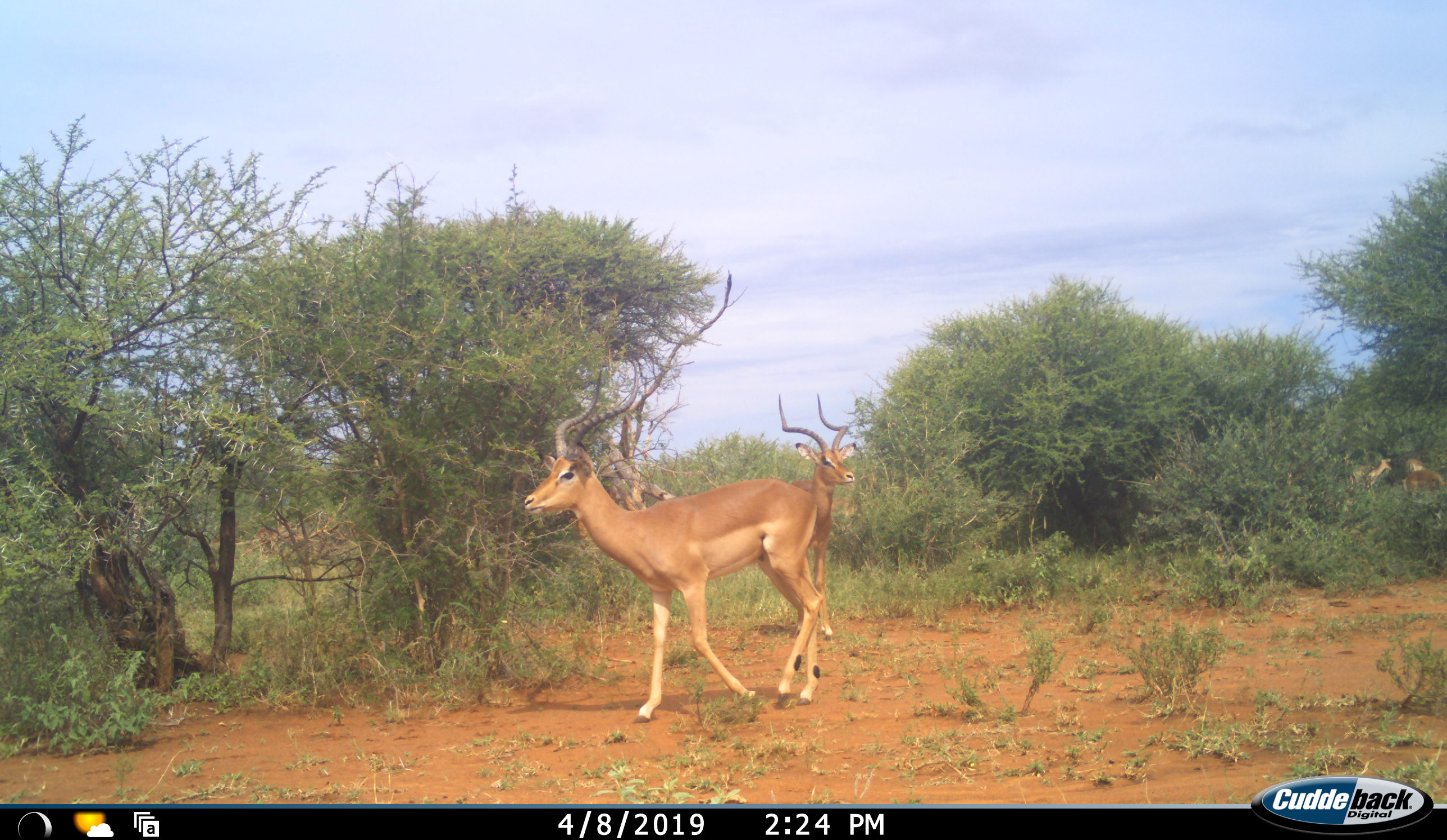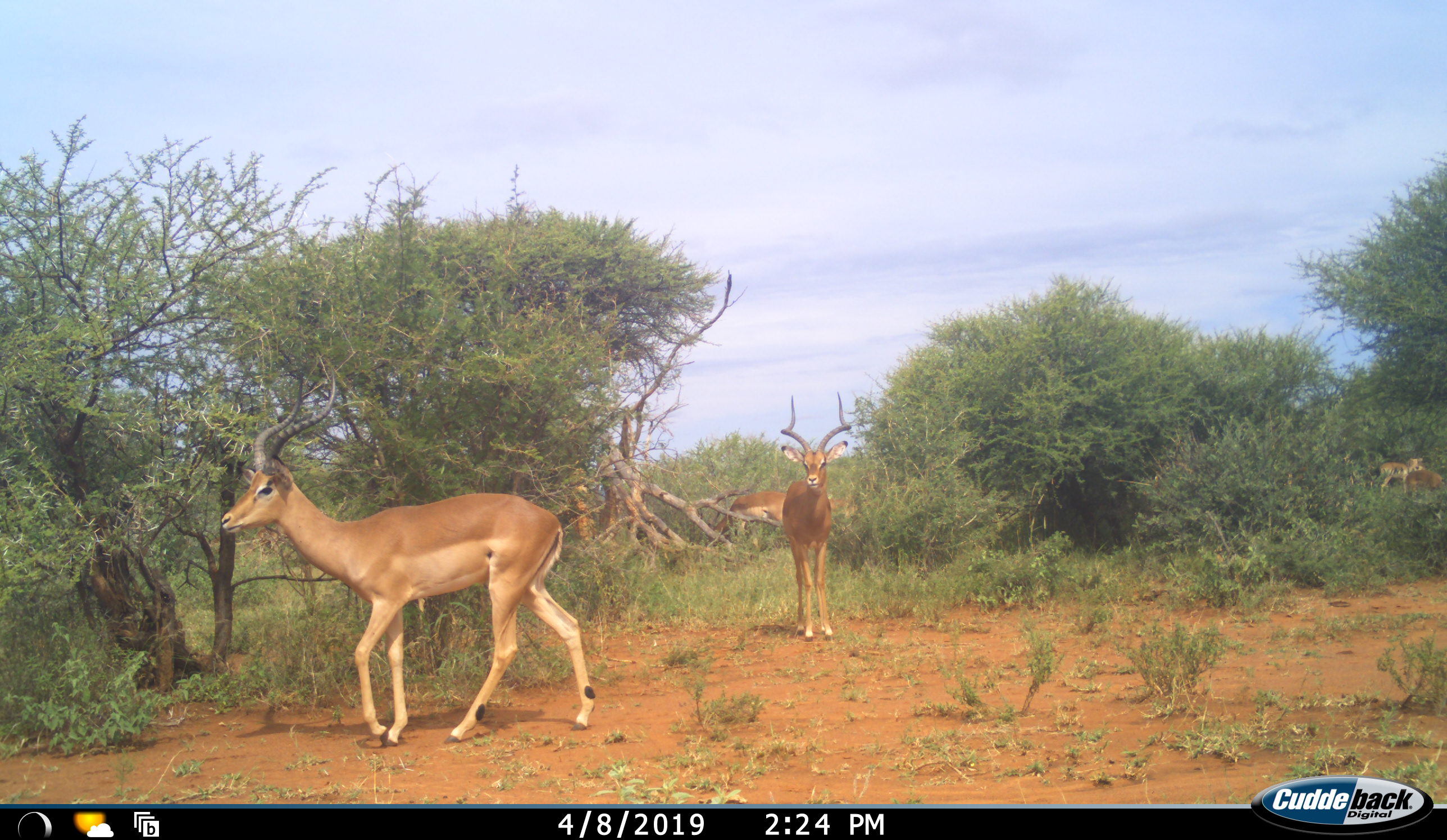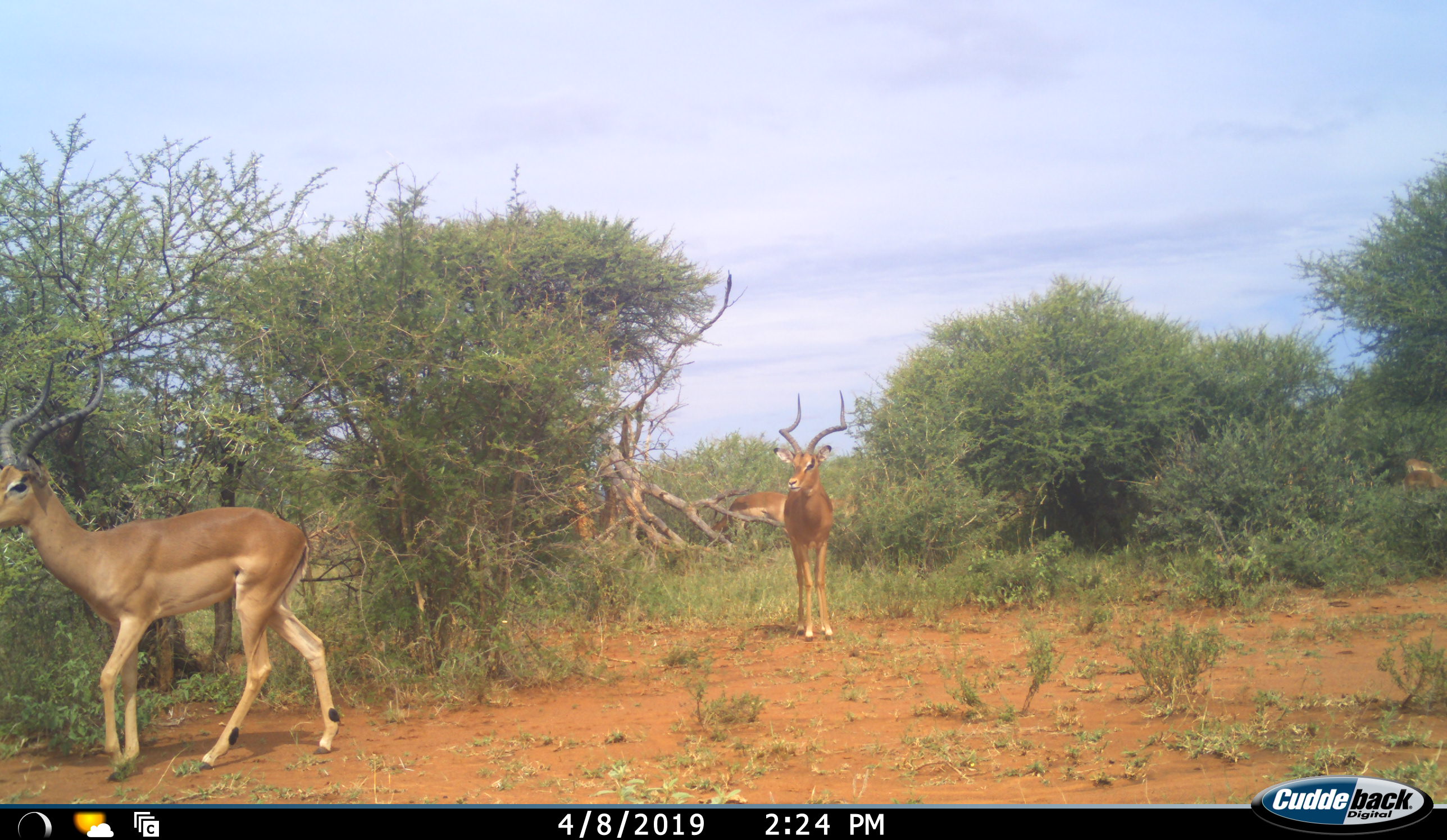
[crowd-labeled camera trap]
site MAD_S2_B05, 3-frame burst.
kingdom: Animalia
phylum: Chordata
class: Mammalia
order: Artiodactyla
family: Bovidae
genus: Aepyceros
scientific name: Aepyceros melampus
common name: impala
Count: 5.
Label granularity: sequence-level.